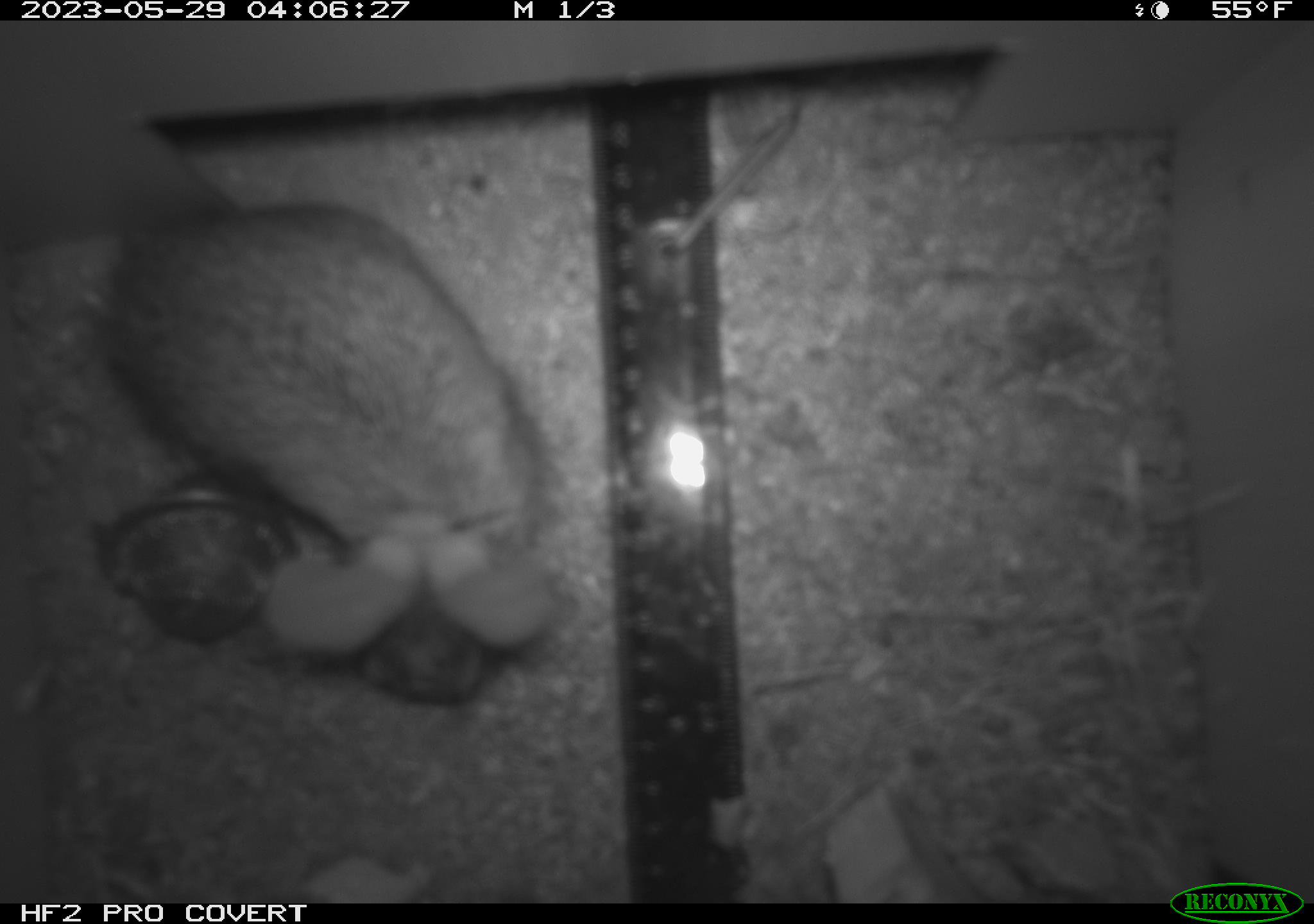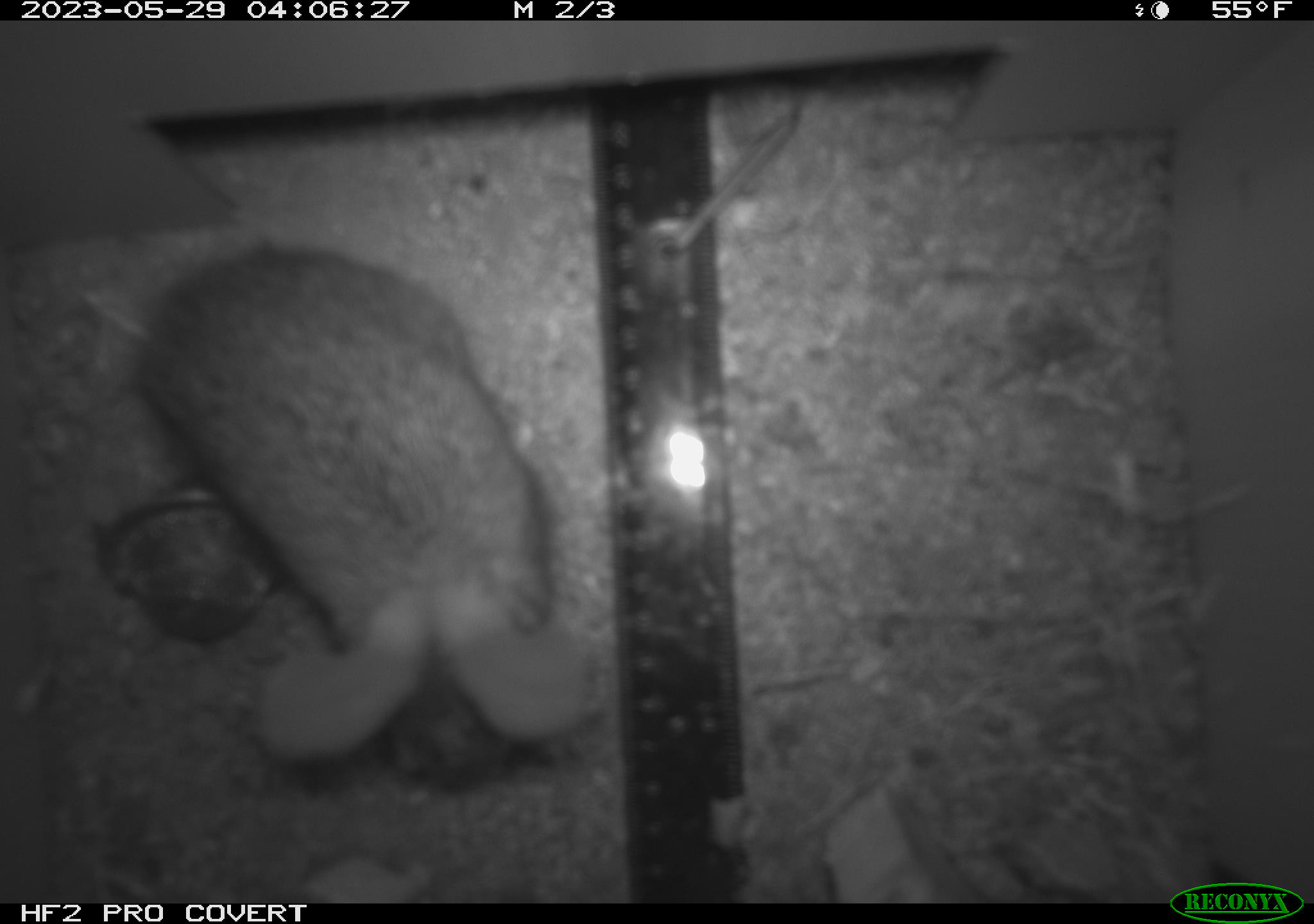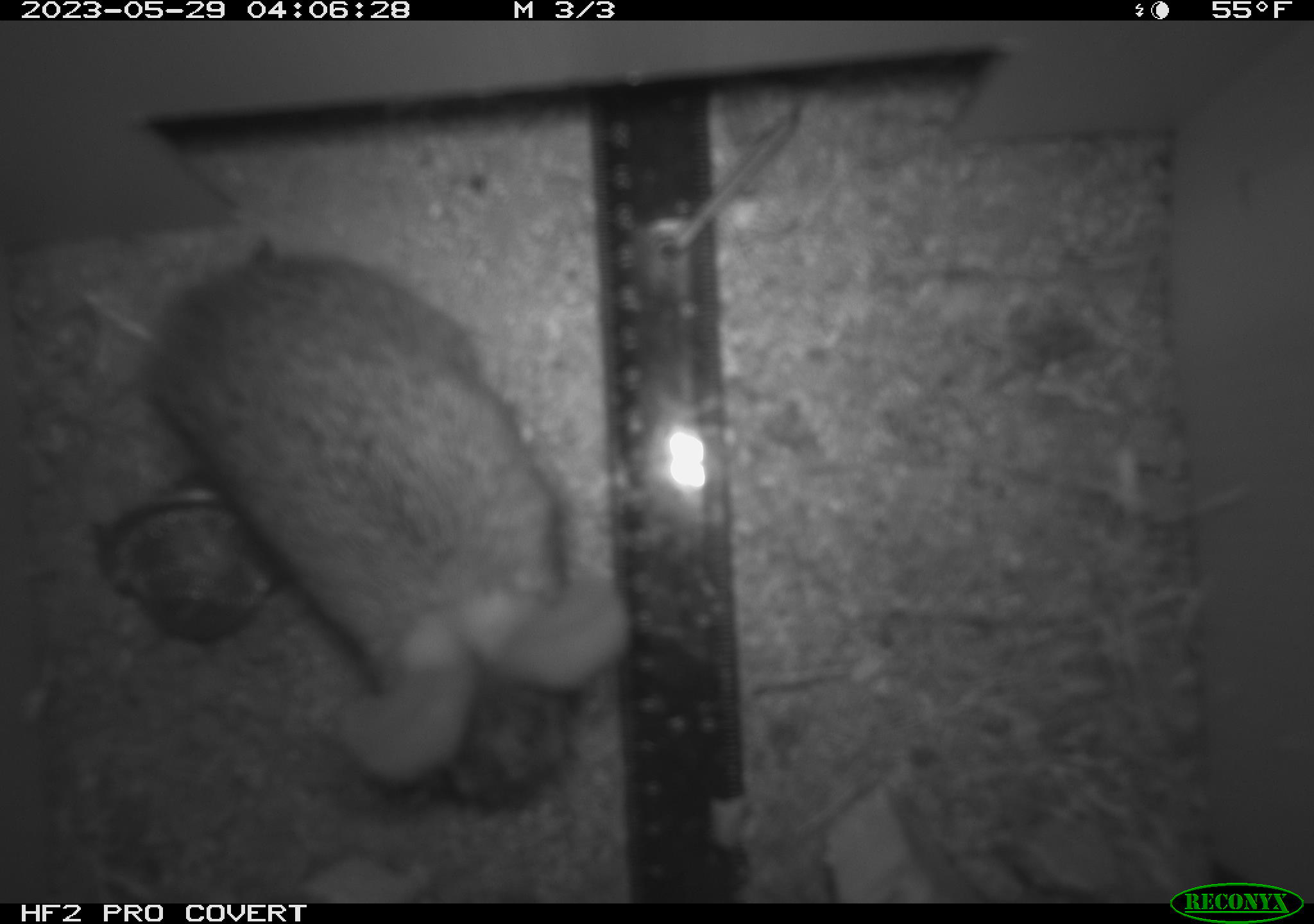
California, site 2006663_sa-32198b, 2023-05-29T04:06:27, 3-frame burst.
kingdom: Animalia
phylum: Chordata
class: Mammalia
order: Lagomorpha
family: Leporidae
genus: Lepus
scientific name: Lepus californicus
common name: black-tailed jackrabbit